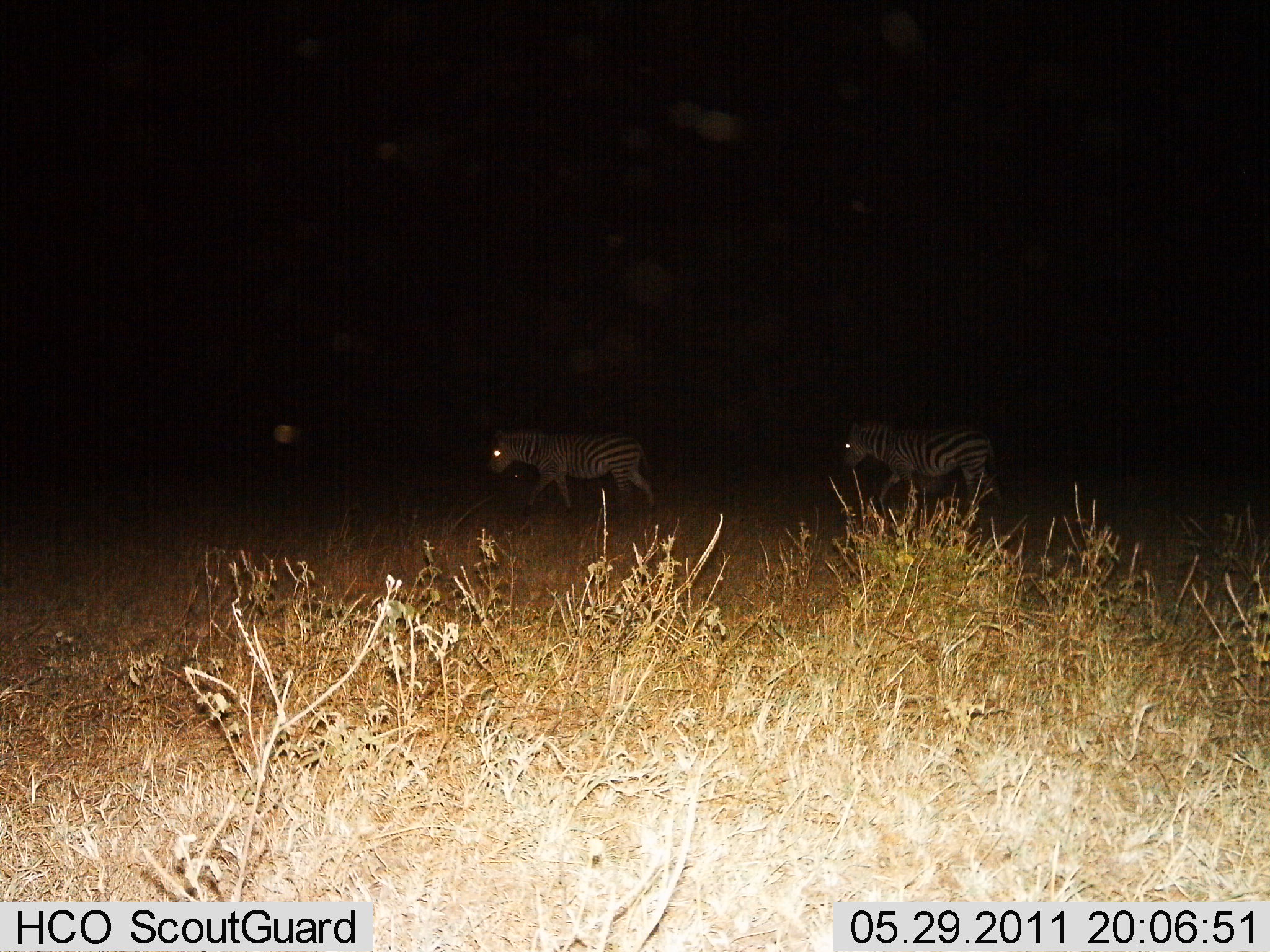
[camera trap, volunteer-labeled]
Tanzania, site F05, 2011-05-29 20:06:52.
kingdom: Animalia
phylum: Chordata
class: Mammalia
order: Perissodactyla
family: Equidae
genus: Equus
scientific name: Equus quagga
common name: plains zebra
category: zebra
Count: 2.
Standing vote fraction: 0%.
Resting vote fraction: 0%.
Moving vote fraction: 100%.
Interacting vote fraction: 0%.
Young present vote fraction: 0%.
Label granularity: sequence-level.